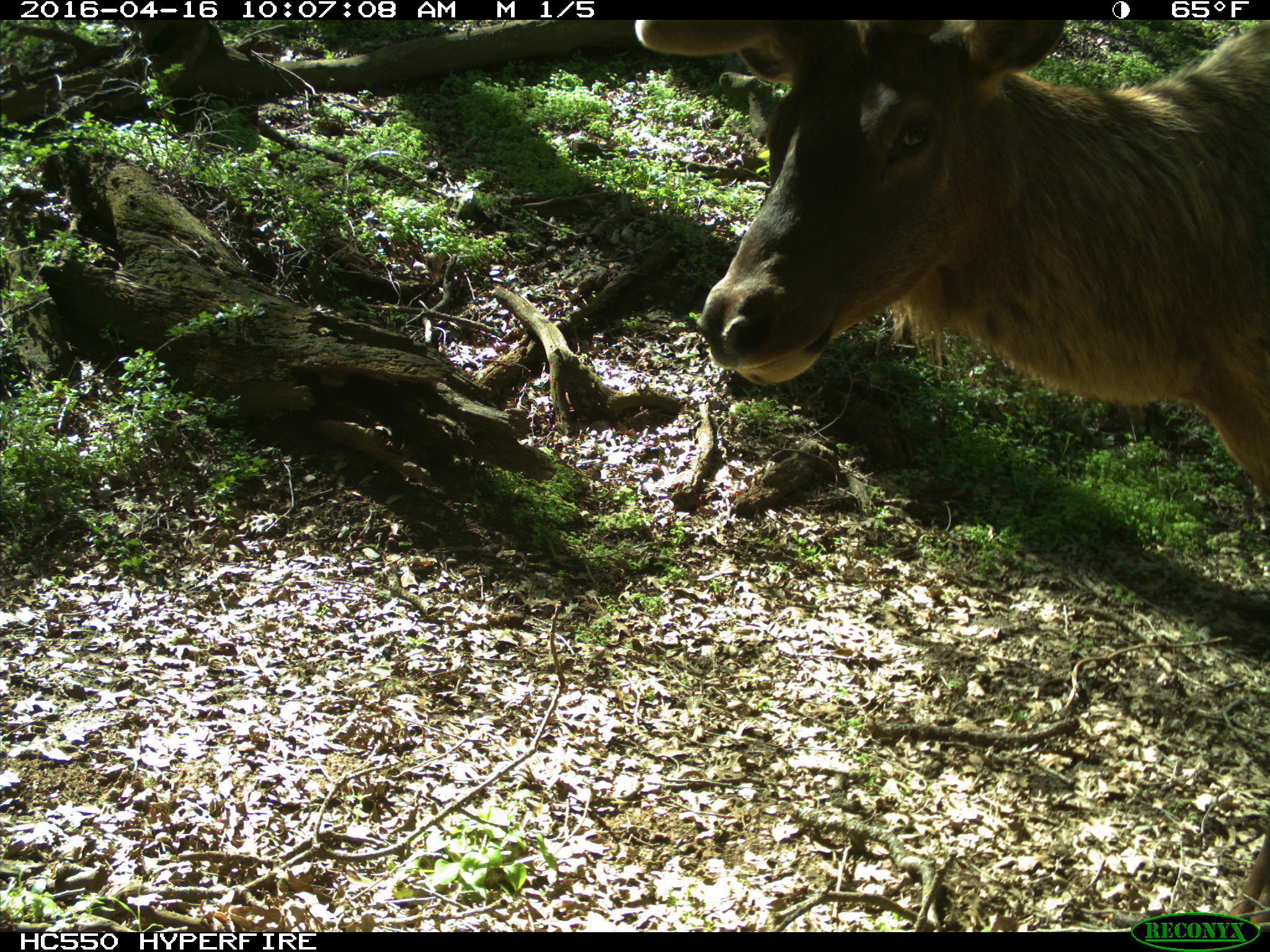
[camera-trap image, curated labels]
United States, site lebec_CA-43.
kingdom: Animalia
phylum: Chordata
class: Mammalia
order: Artiodactyla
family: Cervidae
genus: Cervus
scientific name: Cervus canadensis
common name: elk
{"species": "Cervus canadensis (elk)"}